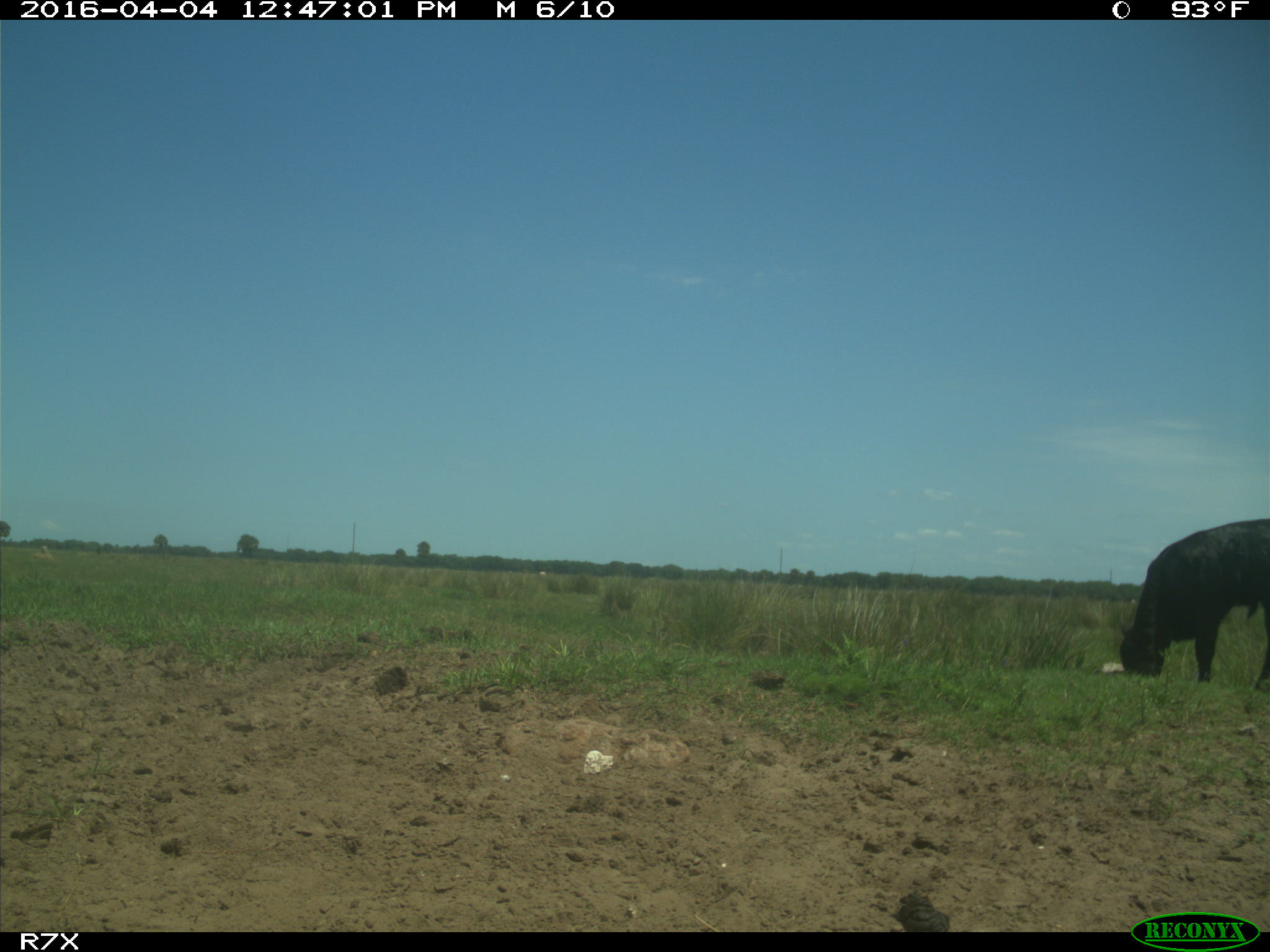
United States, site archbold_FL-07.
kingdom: Animalia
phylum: Chordata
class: Mammalia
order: Artiodactyla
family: Bovidae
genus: Bos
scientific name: Bos taurus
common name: domestic cow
Bos taurus (domestic cow).